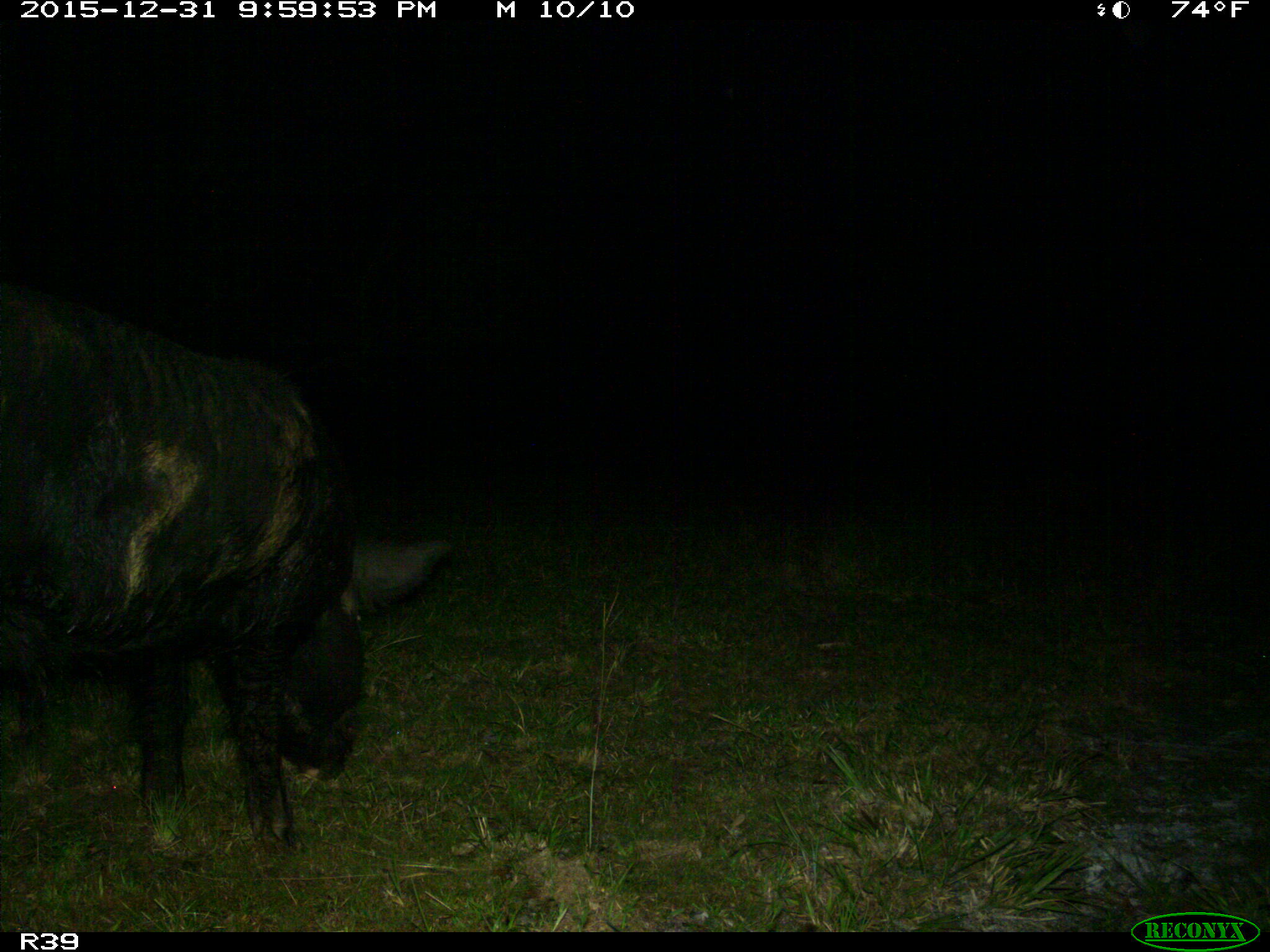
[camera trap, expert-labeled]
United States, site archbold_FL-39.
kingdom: Animalia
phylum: Chordata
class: Mammalia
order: Artiodactyla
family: Suidae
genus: Sus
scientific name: Sus scrofa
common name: wild boar